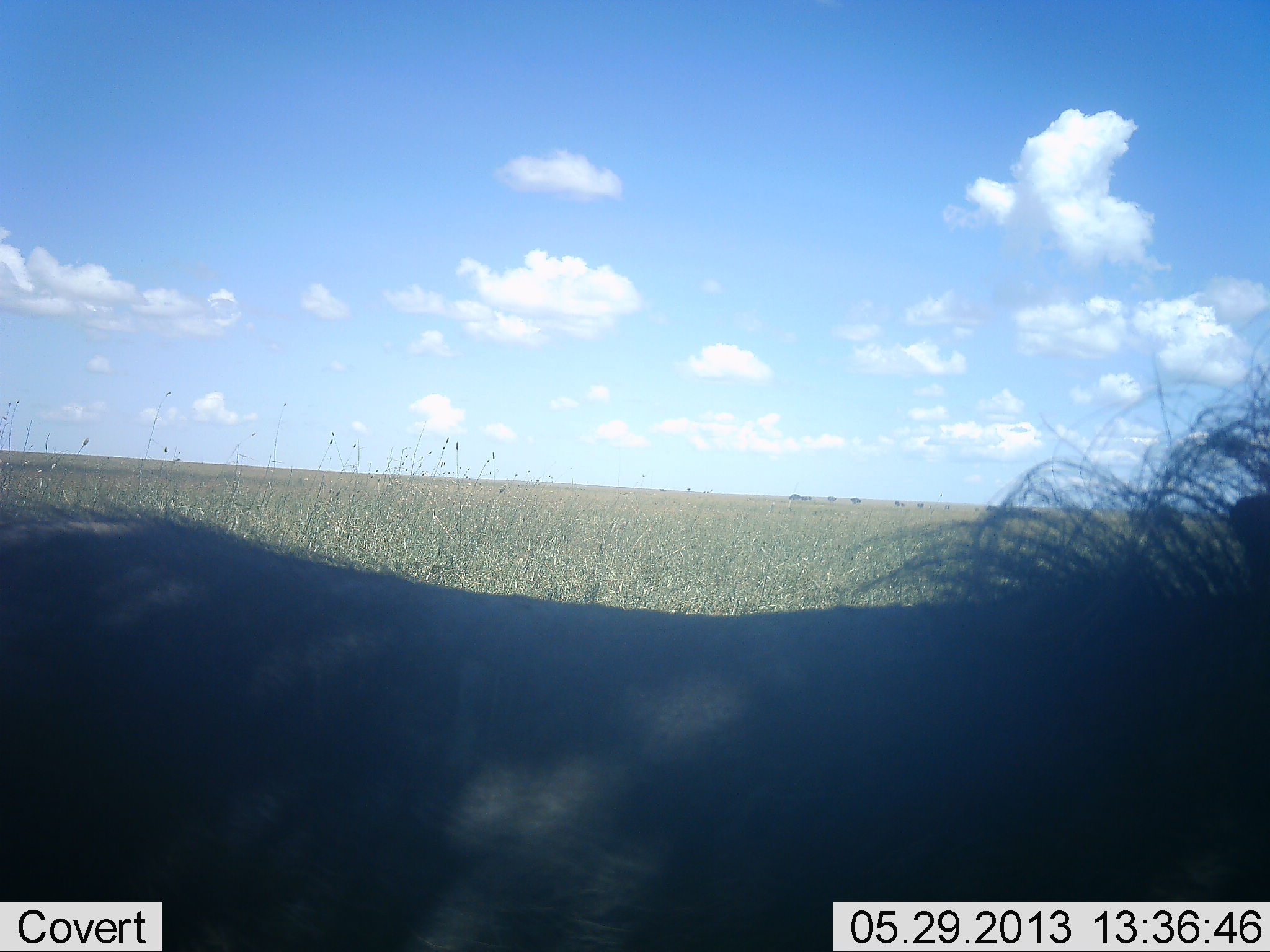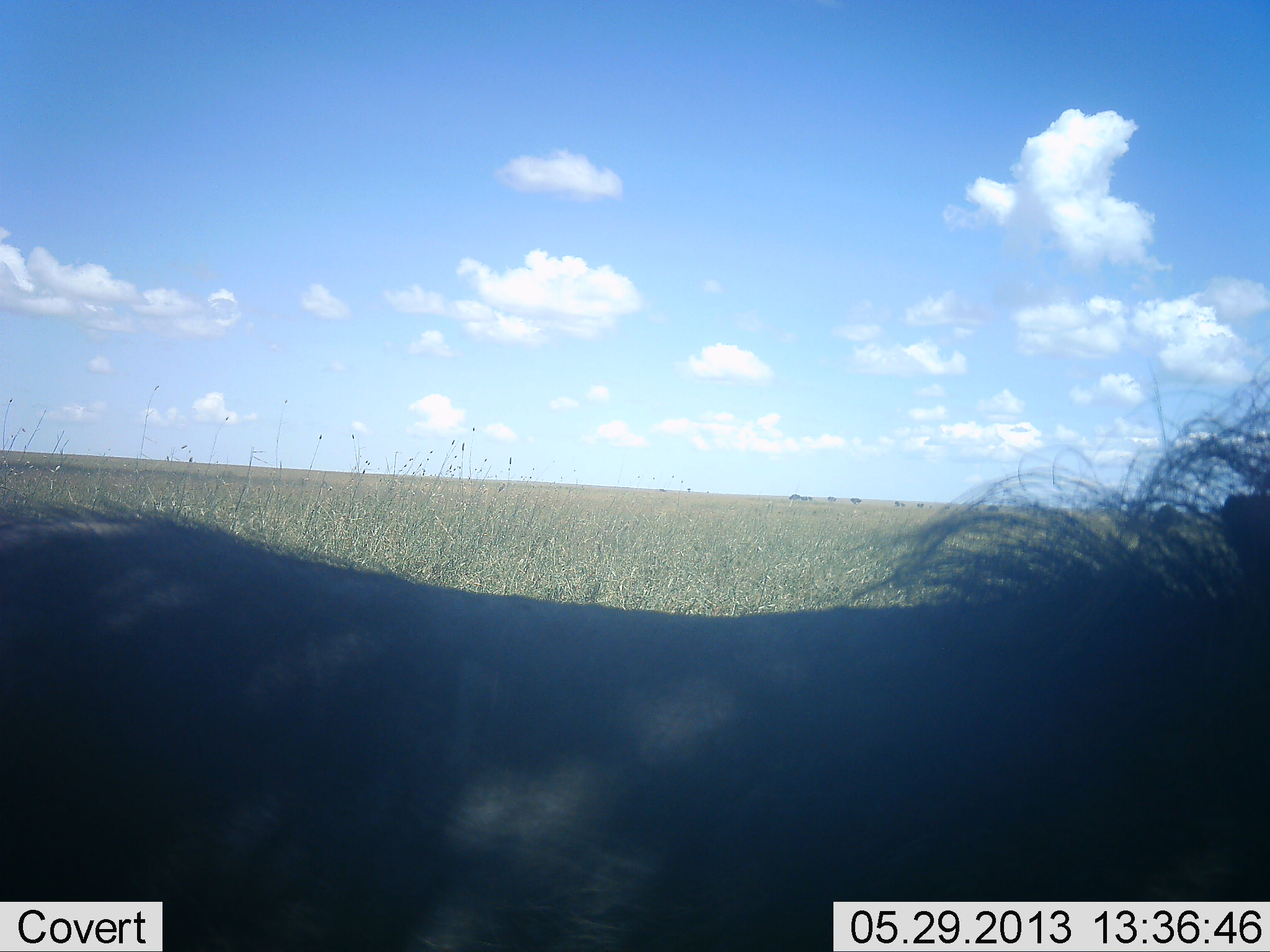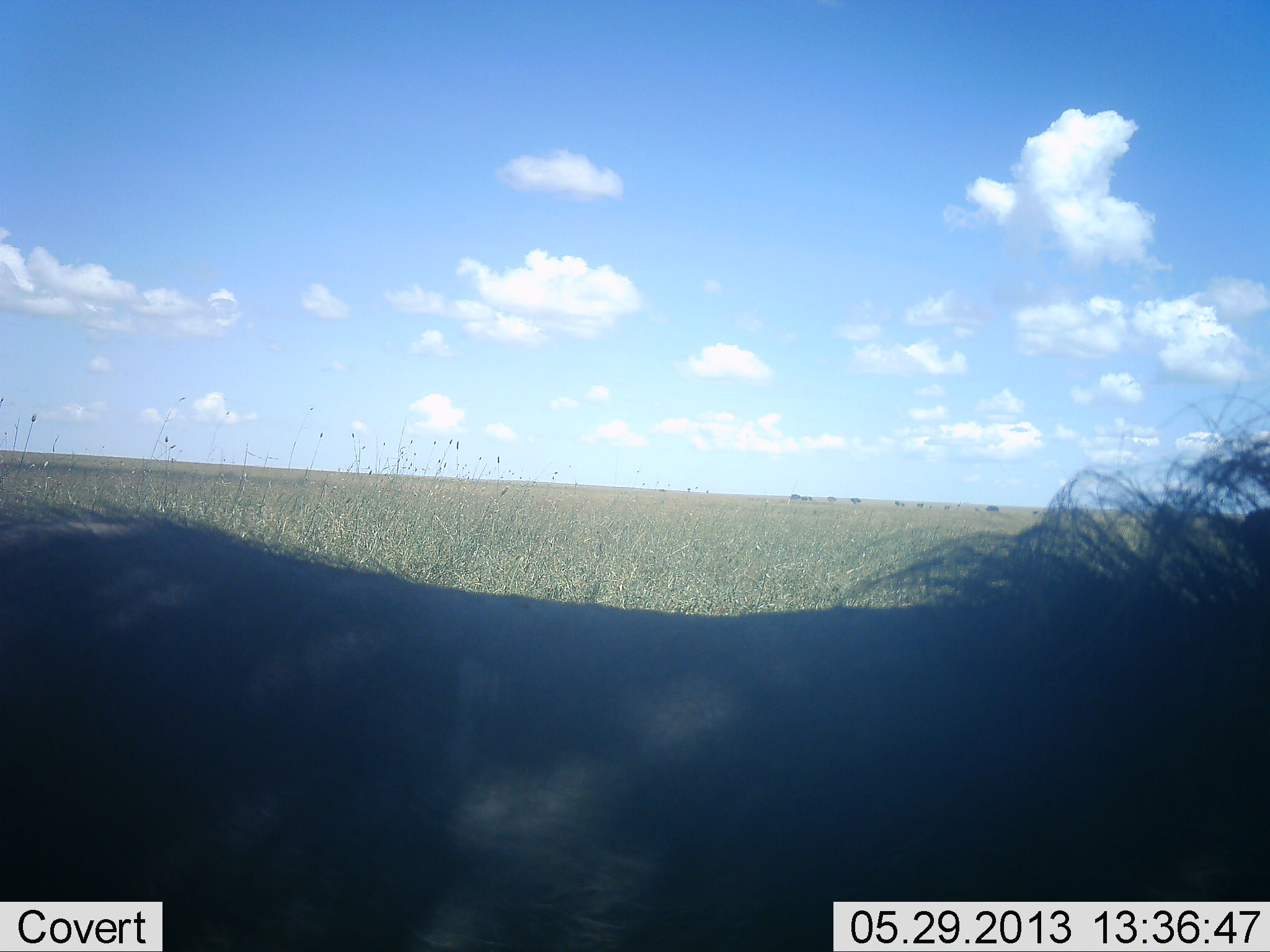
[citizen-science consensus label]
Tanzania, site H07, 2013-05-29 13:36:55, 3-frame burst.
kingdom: Animalia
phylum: Chordata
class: Mammalia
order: Artiodactyla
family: Suidae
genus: Phacochoerus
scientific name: Phacochoerus africanus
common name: warthog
Warthog (Phacochoerus africanus), count 1. Behavior (volunteer vote fractions): standing 100%, resting 10%, moving 0%, interacting 0%. Young present (vote fraction): 0%. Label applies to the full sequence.